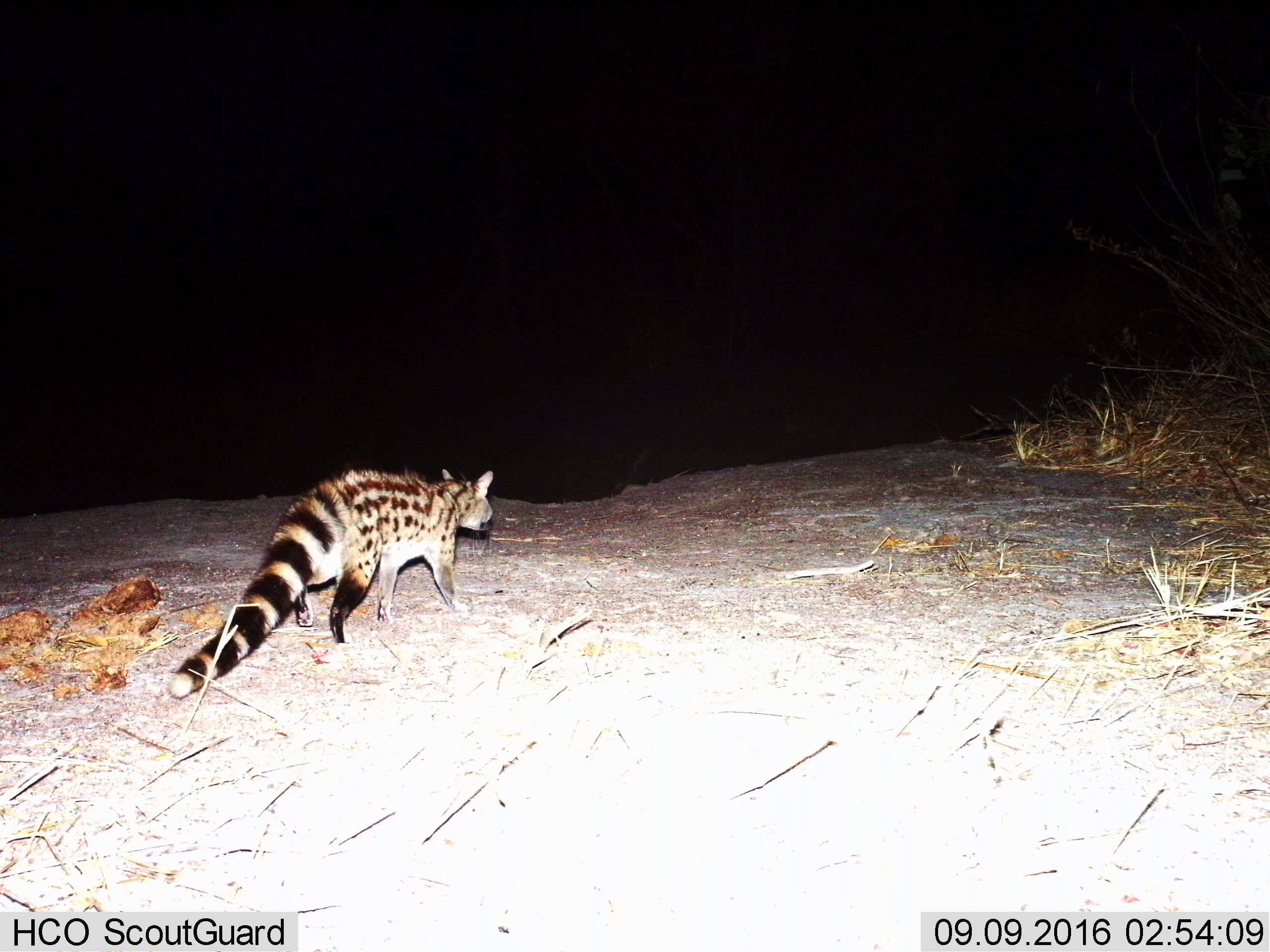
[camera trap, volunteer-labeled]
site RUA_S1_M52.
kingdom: Animalia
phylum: Chordata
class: Mammalia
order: Carnivora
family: Viverridae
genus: Genetta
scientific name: Genetta genetta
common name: small-spotted genet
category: genetcommonsmallspotted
Genetcommonsmallspotted (small-spotted genet) (Genetta genetta), count 1. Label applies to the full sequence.